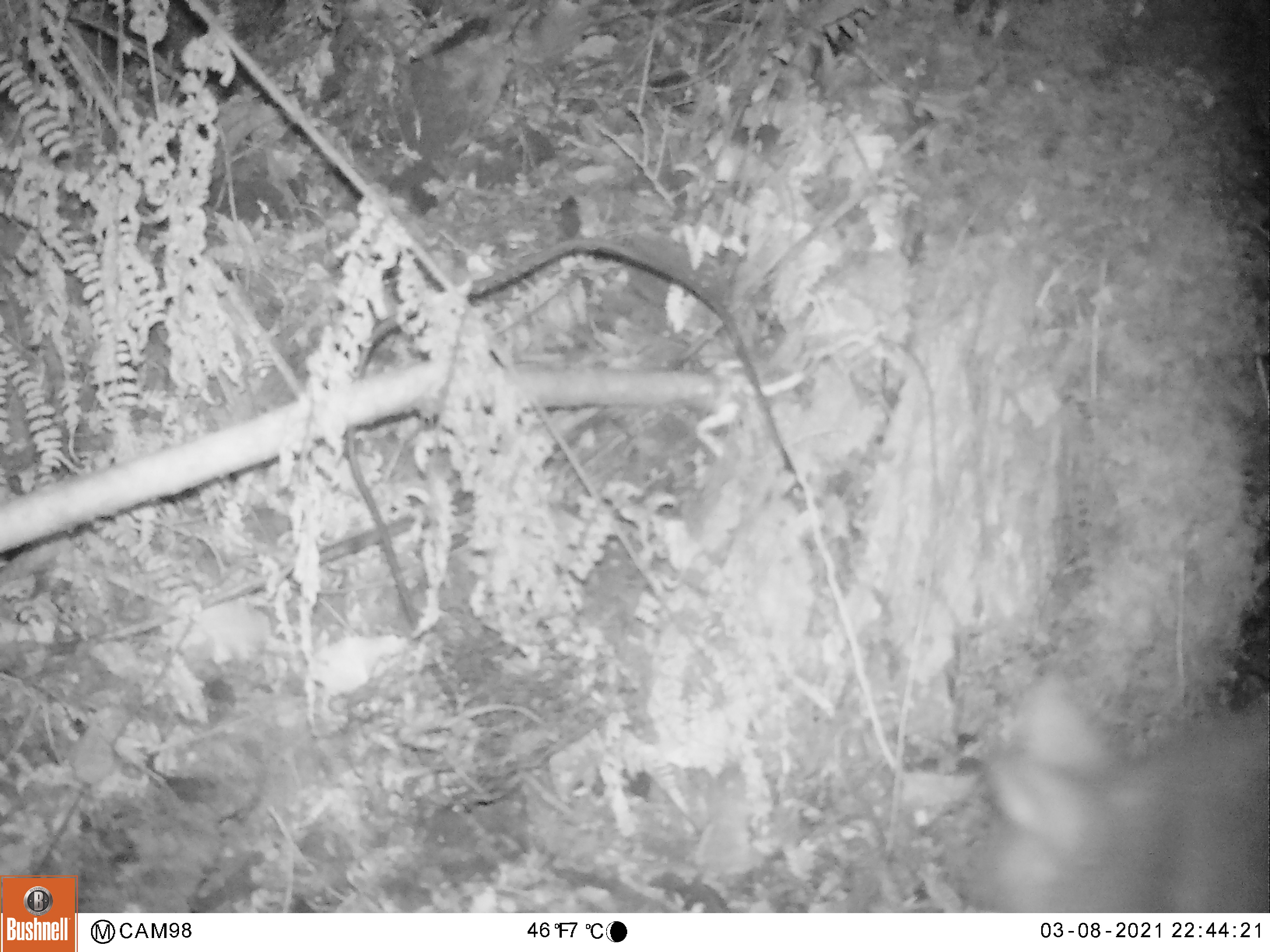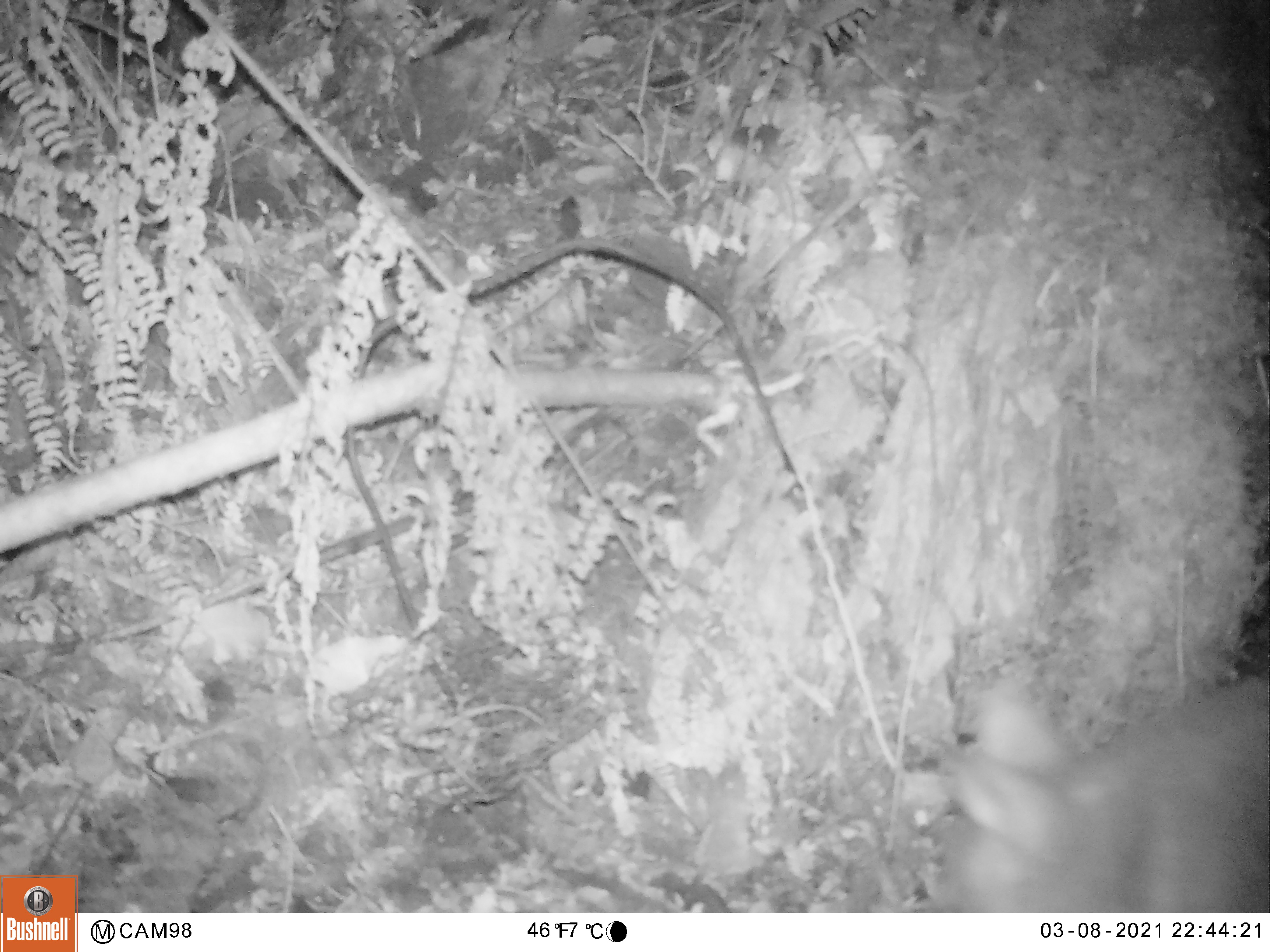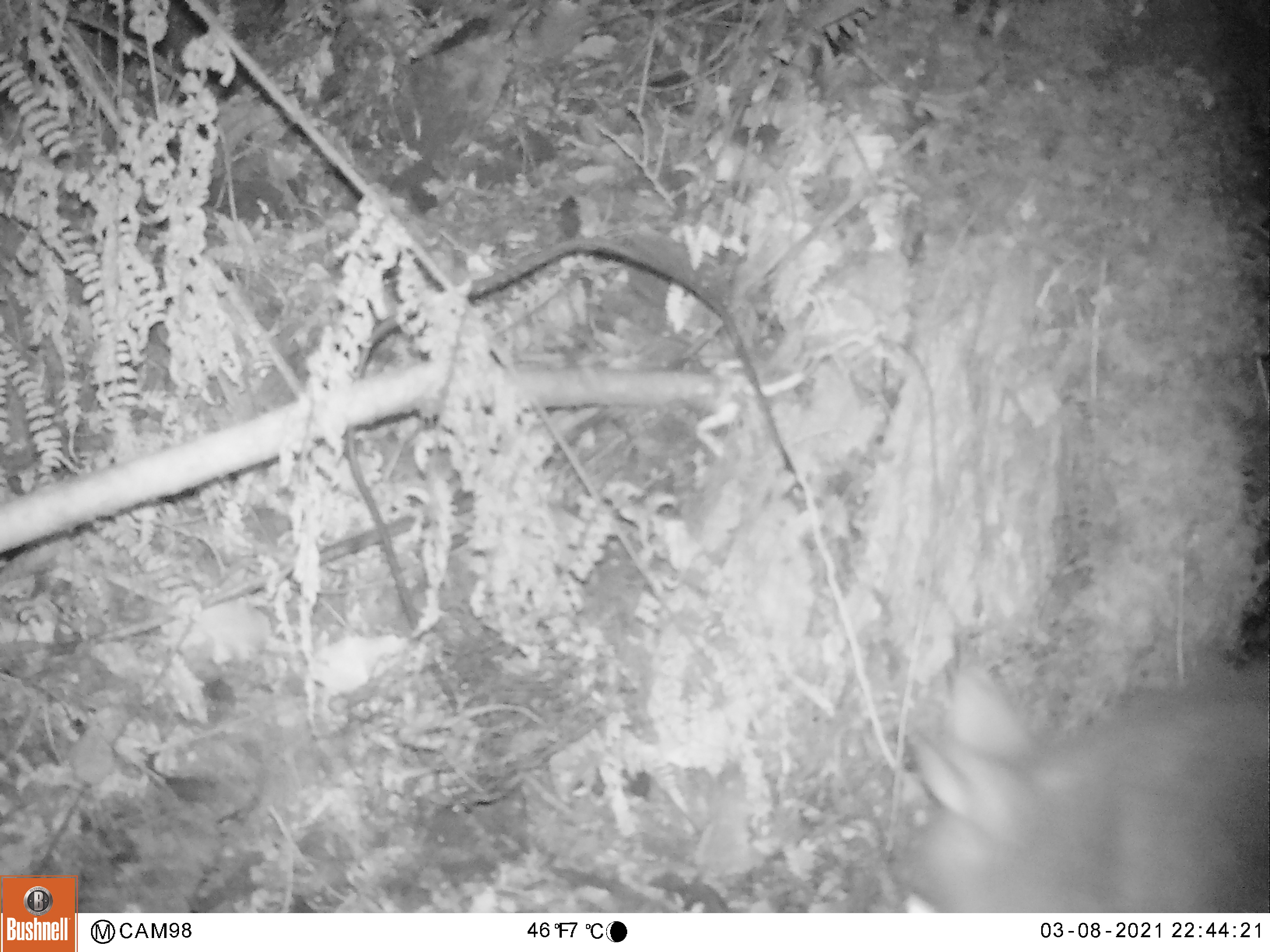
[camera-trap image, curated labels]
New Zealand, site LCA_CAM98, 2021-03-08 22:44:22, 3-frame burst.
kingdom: Animalia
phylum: Chordata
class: Mammalia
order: Diprotodontia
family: Phalangeridae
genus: Trichosurus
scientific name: Trichosurus vulpecula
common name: common brushtail possum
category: possum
Possum (common brushtail possum) (Trichosurus vulpecula).